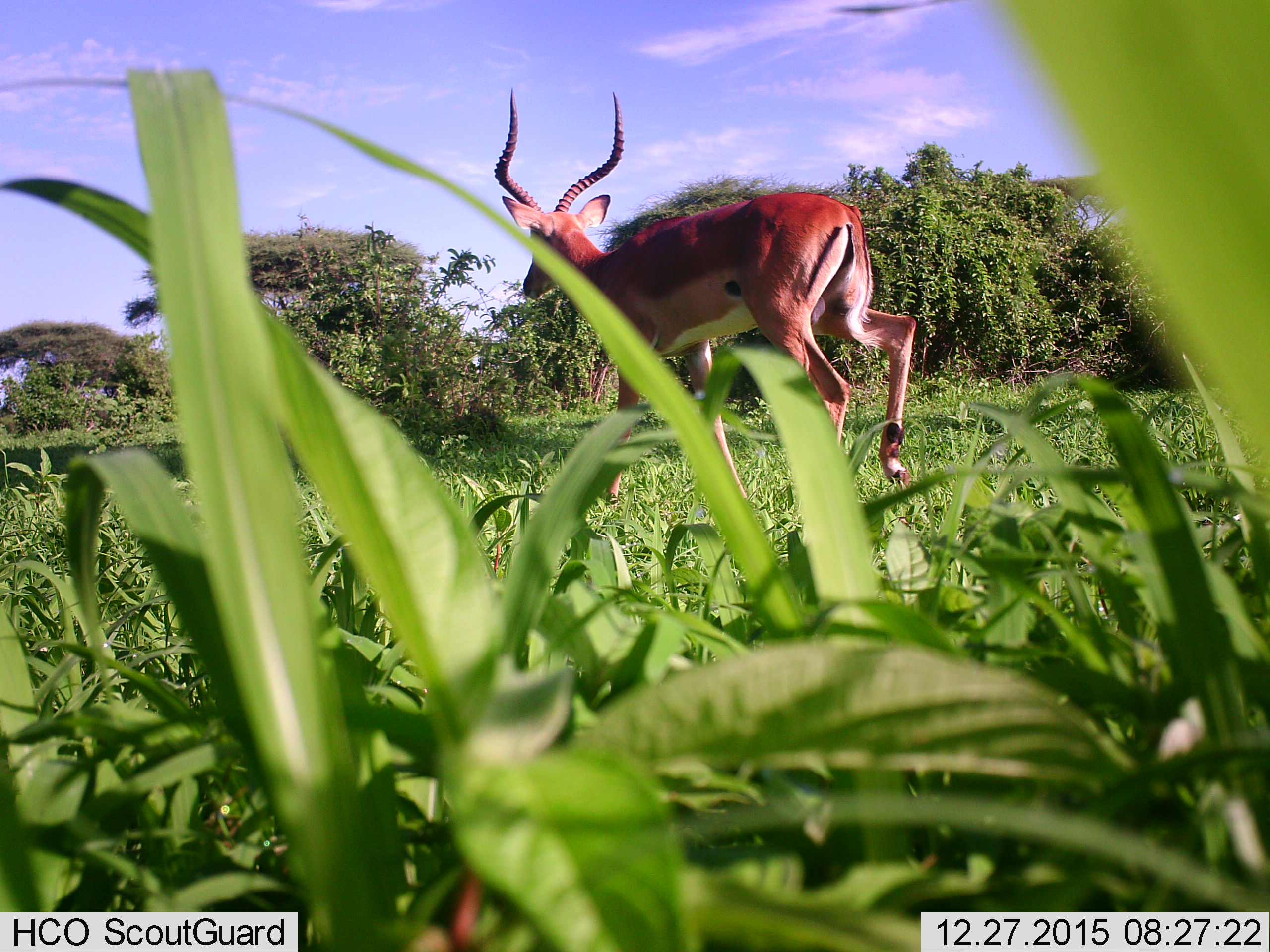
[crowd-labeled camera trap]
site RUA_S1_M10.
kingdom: Animalia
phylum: Chordata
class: Mammalia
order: Artiodactyla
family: Bovidae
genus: Aepyceros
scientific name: Aepyceros melampus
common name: impala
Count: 1.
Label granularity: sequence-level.